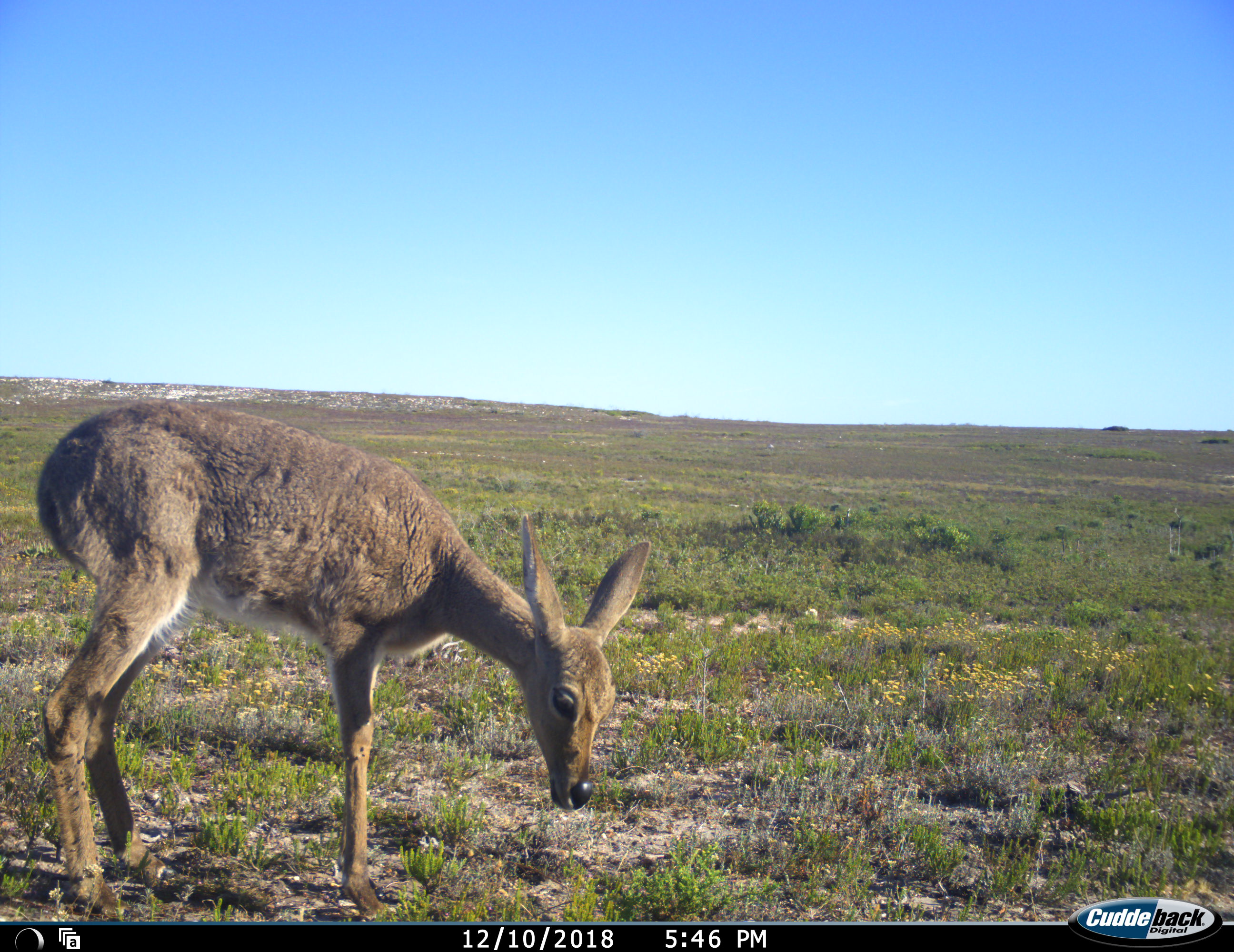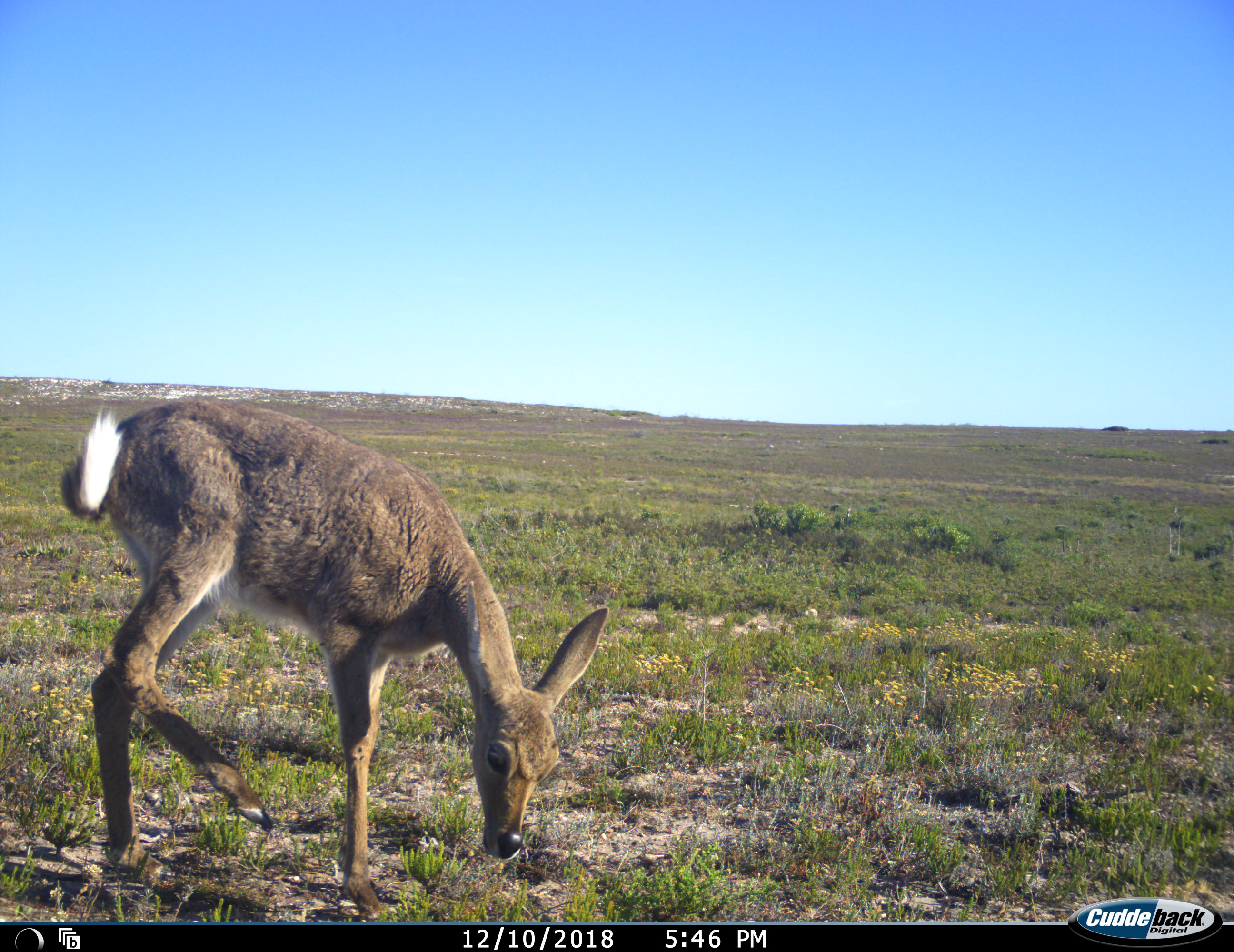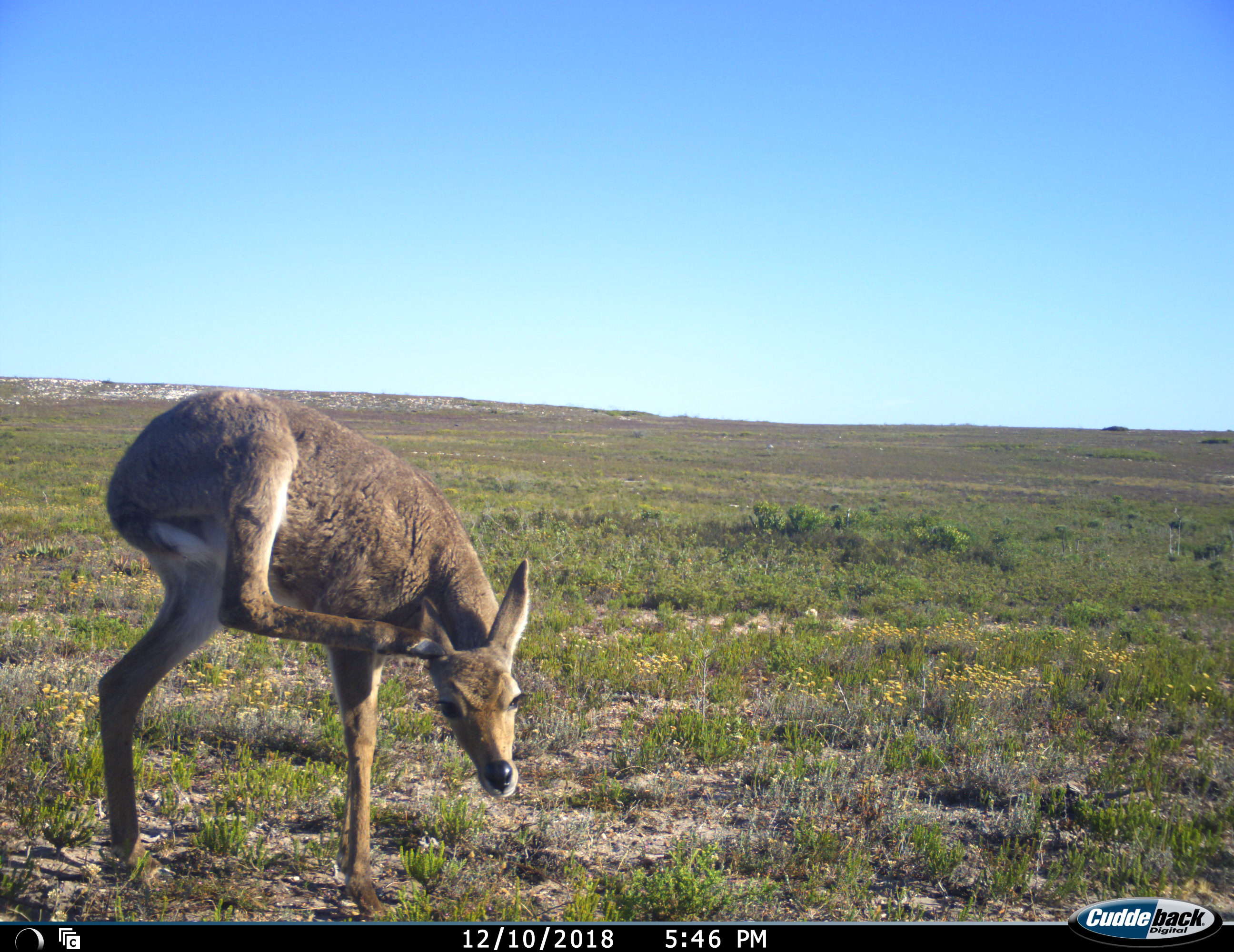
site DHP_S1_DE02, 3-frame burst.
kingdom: Animalia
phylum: Chordata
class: Mammalia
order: Artiodactyla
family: Bovidae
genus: Pelea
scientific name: Pelea capreolus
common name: grey rhebok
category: rhebokgrey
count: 1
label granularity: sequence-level